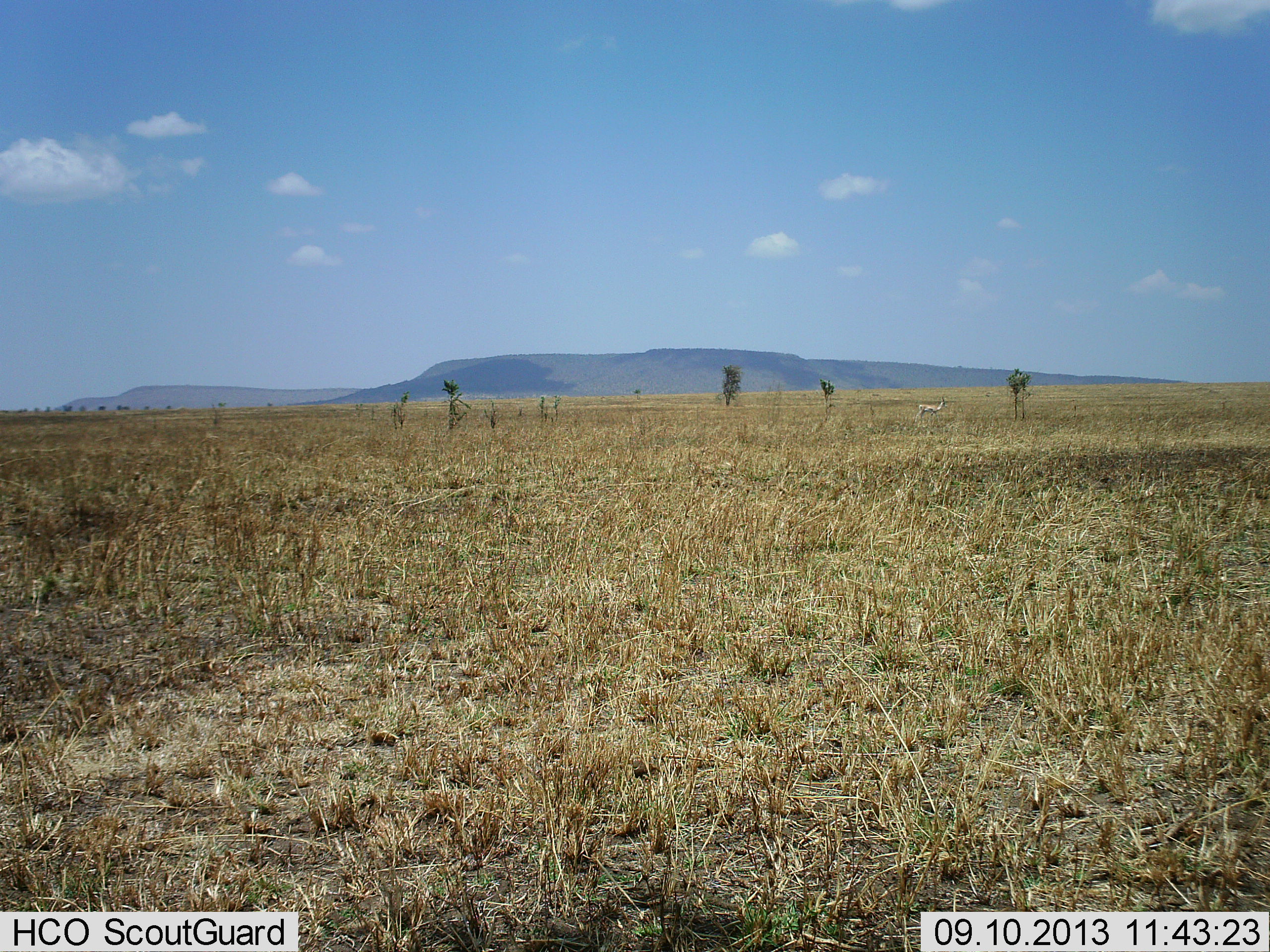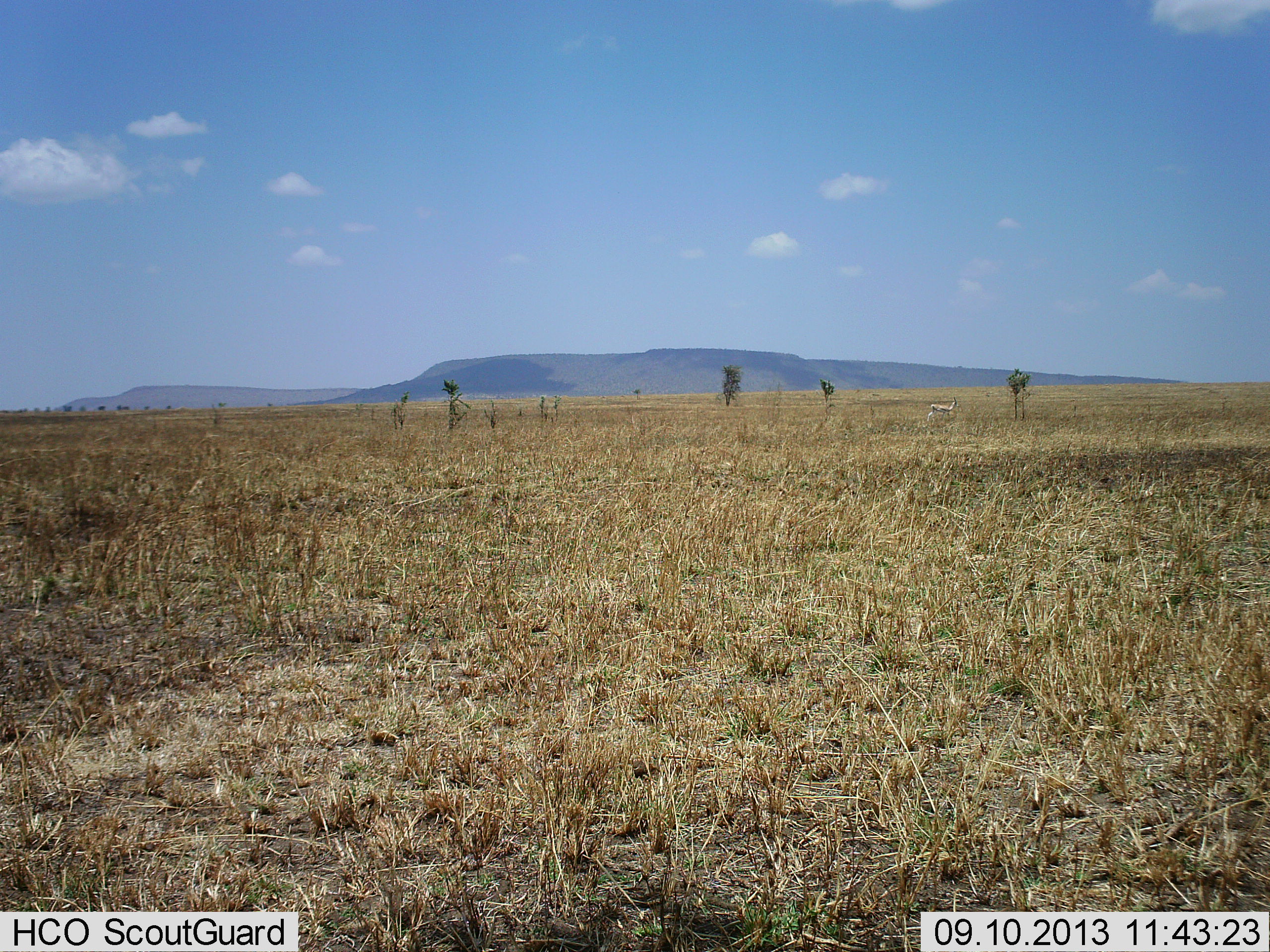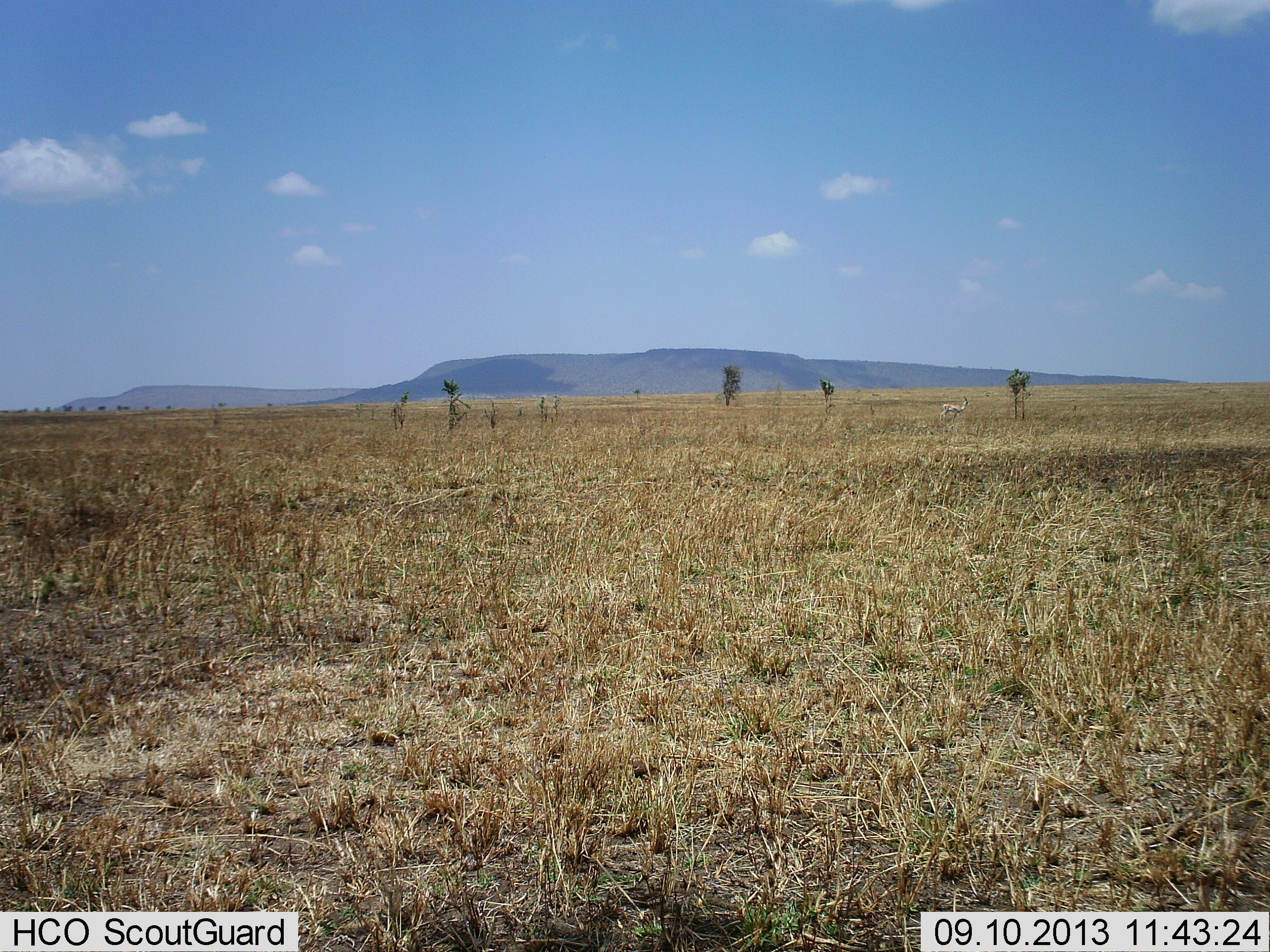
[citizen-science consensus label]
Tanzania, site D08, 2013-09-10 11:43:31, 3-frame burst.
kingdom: Animalia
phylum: Chordata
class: Mammalia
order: Artiodactyla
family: Bovidae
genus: Eudorcas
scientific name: Eudorcas thomsonii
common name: thomson's gazelle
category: gazellethomsons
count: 1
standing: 0%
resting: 0%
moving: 100%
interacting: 0%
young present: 0%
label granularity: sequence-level